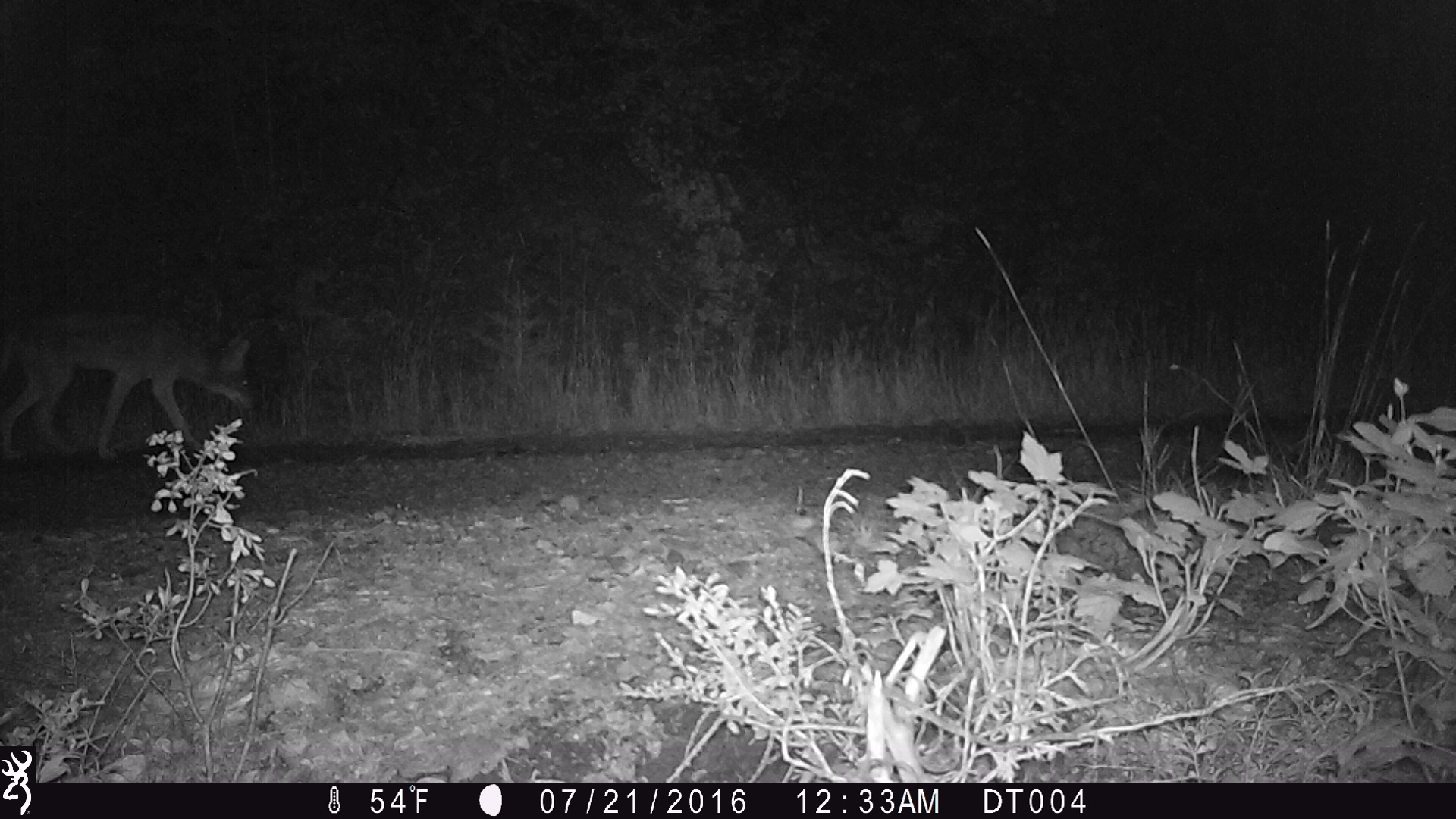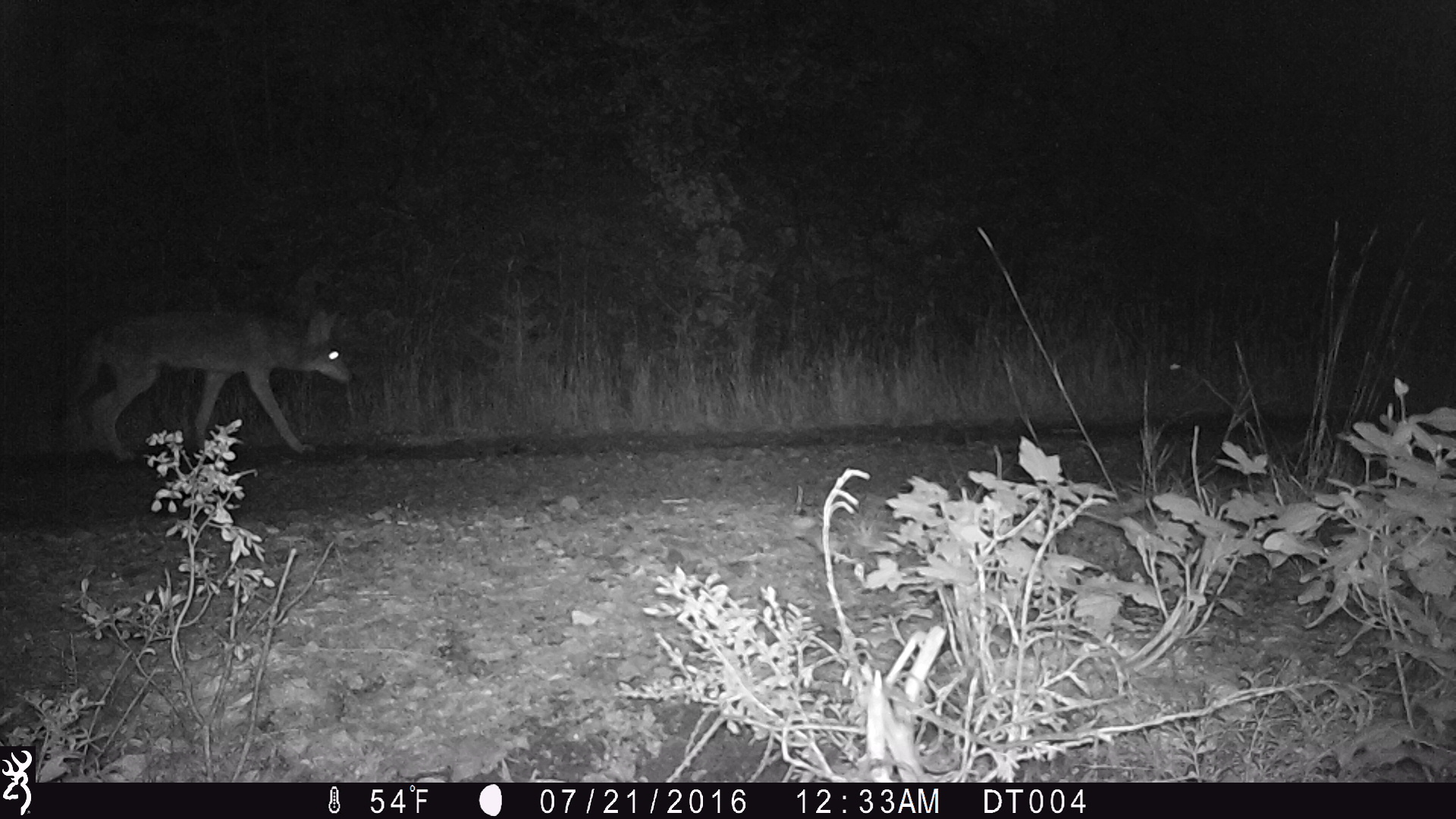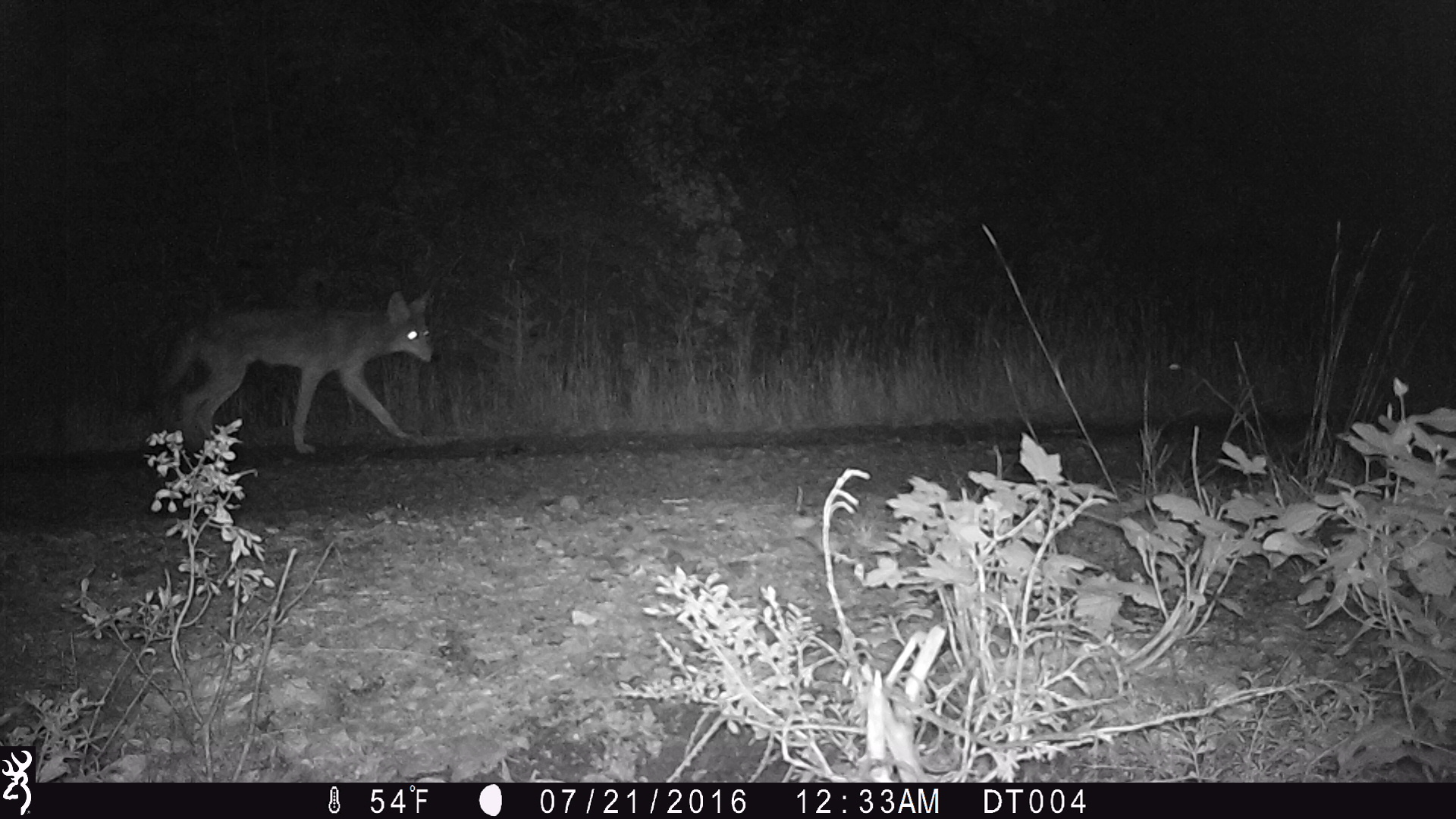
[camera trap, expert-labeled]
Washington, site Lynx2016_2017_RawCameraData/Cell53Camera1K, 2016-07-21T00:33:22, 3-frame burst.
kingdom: Animalia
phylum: Chordata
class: Mammalia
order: Carnivora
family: Canidae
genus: Canis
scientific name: Canis latrans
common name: coyote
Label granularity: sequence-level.